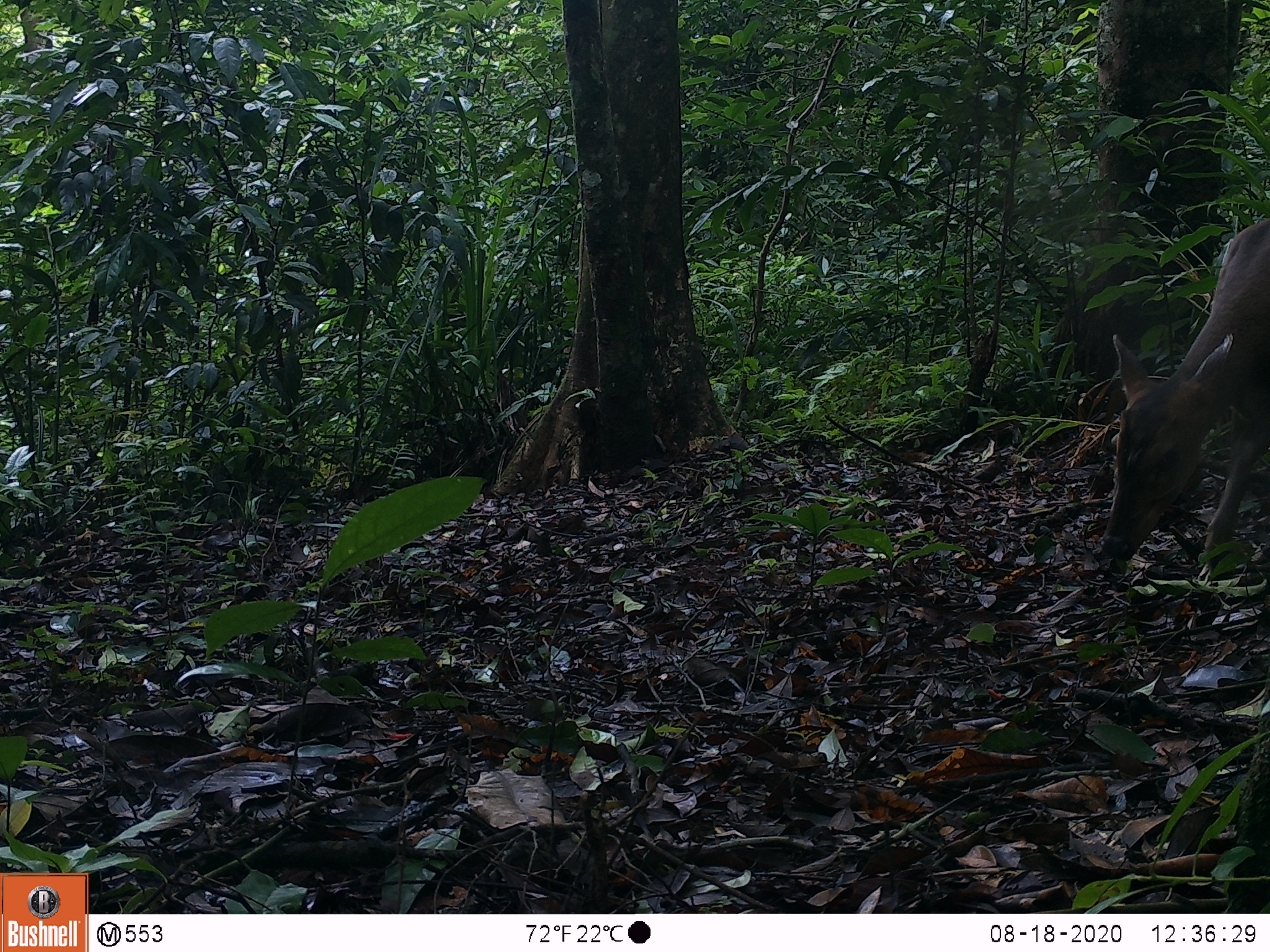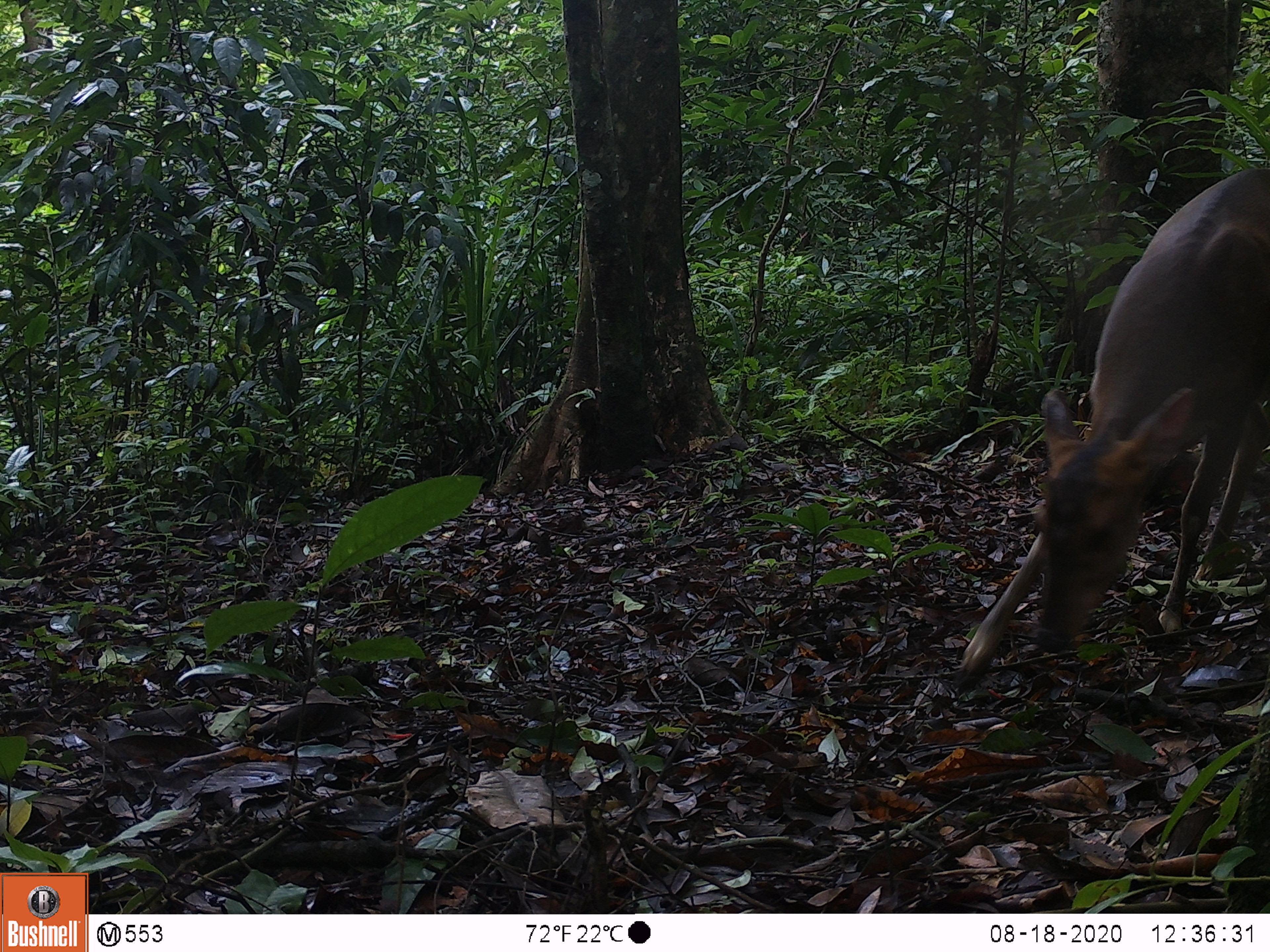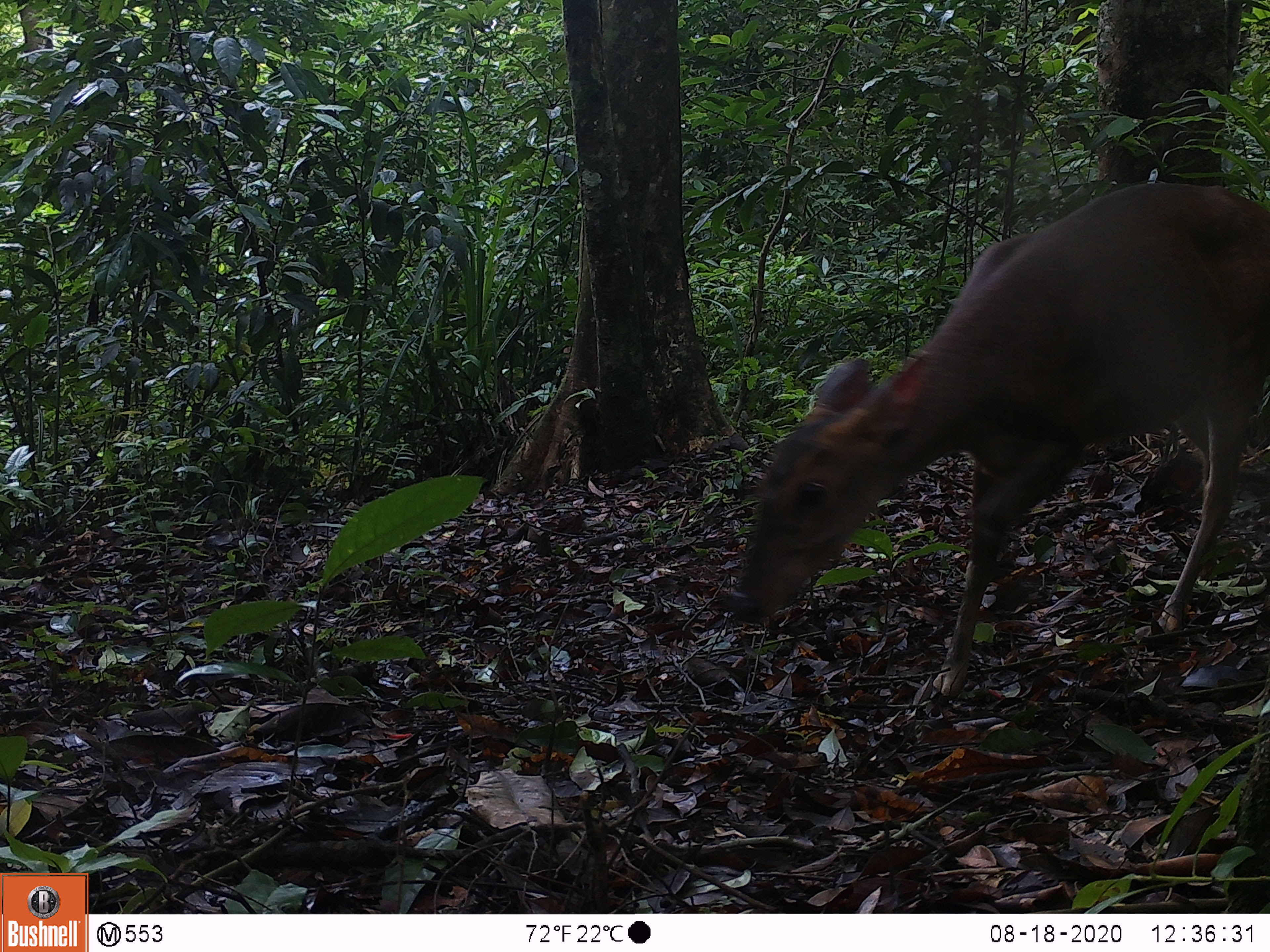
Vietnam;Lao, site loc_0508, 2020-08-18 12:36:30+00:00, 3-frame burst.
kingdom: Animalia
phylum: Chordata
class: Mammalia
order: Artiodactyla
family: Cervidae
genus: Muntiacus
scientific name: Muntiacus vuquangensis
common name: large-antlered muntjac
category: large antlered muntjac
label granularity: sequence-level